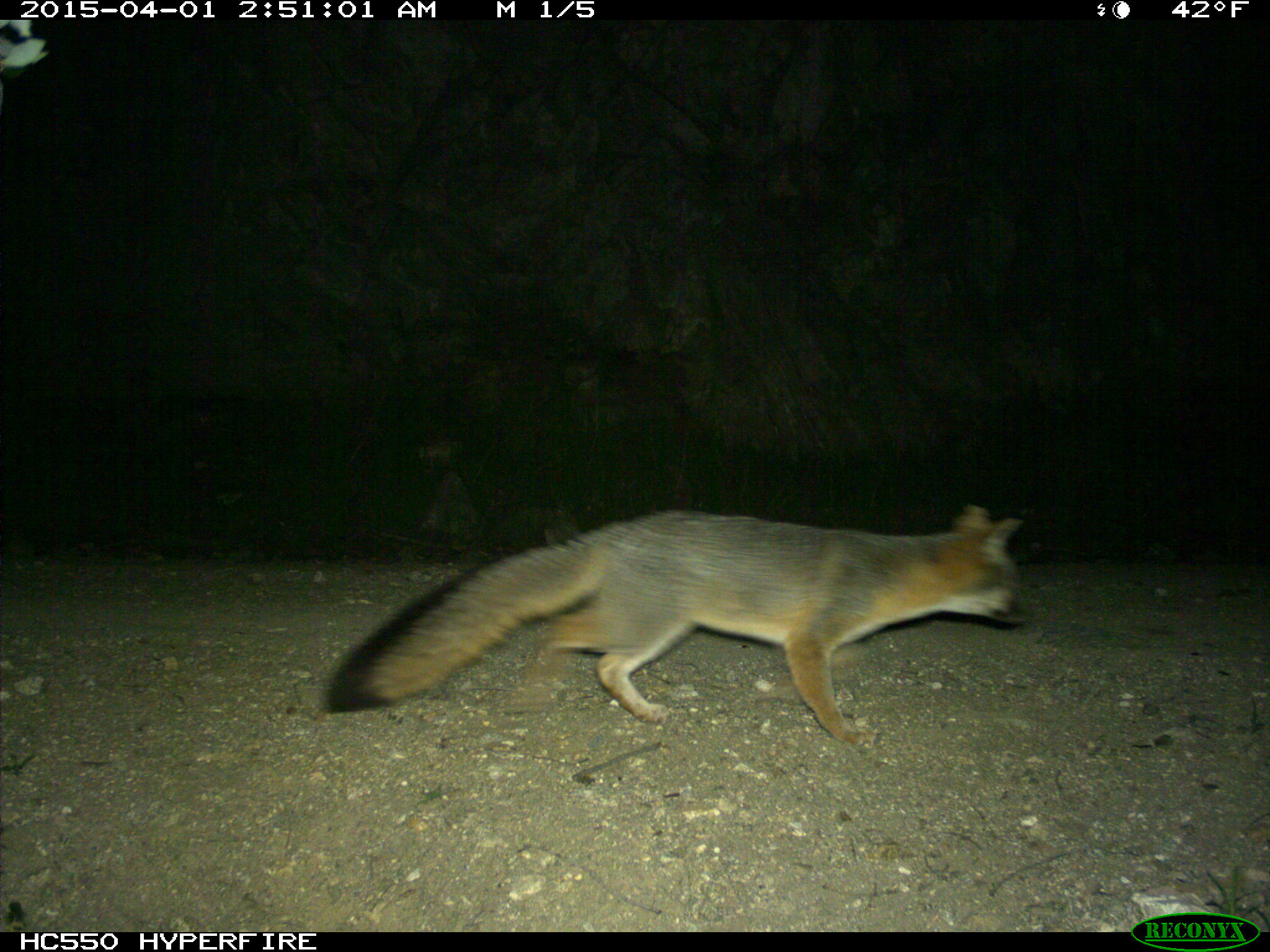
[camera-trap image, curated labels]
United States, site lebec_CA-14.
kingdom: Animalia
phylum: Chordata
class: Mammalia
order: Carnivora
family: Canidae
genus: Urocyon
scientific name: Urocyon cinereoargenteus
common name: gray fox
Urocyon cinereoargenteus (gray fox).